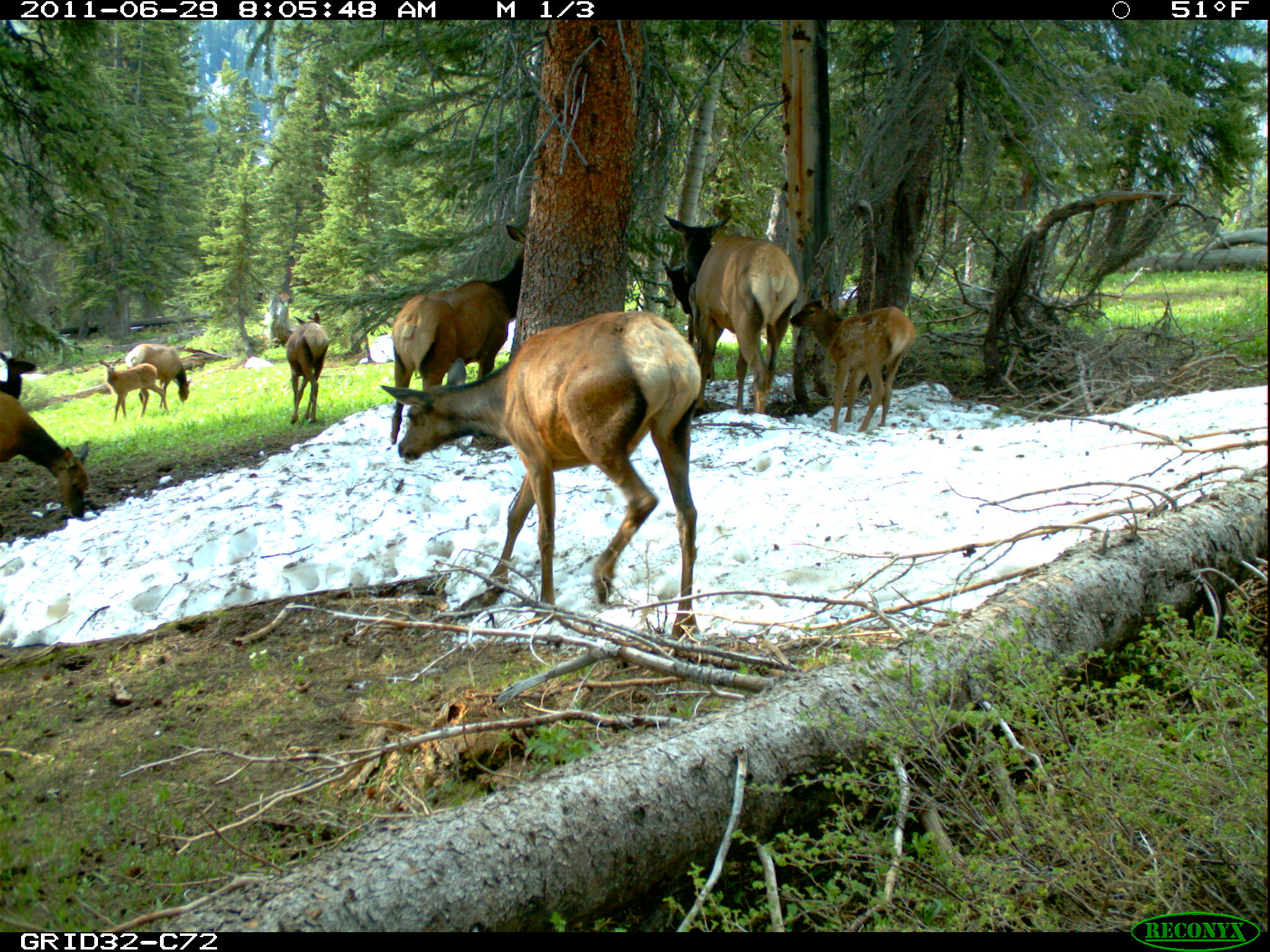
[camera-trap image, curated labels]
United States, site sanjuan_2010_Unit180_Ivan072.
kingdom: Animalia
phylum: Chordata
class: Mammalia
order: Artiodactyla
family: Cervidae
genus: Cervus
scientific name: Cervus elaphus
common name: red deer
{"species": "Cervus elaphus (red deer)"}